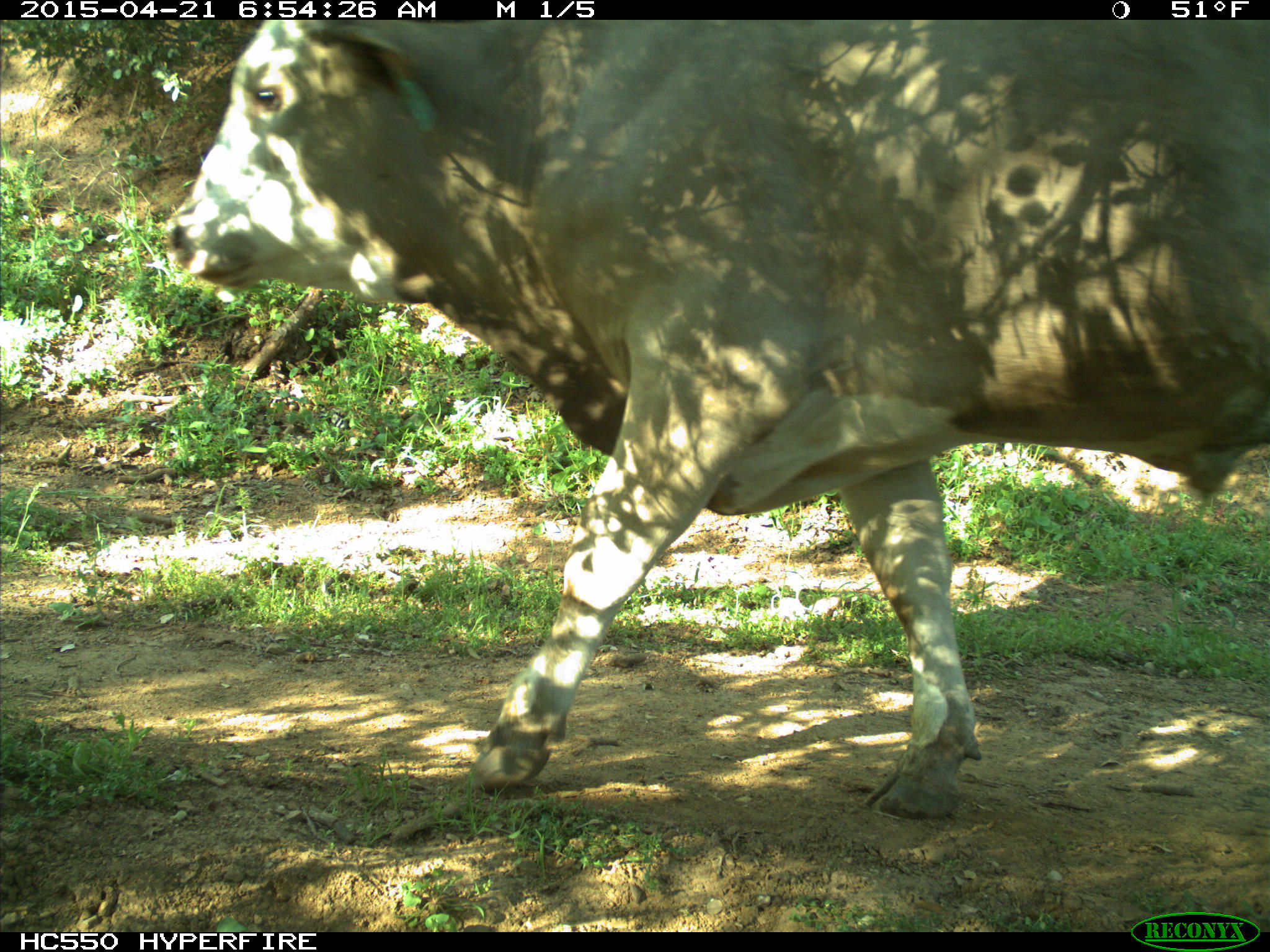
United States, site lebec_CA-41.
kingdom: Animalia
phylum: Chordata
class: Mammalia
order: Artiodactyla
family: Bovidae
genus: Bos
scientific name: Bos taurus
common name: domestic cow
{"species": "Bos taurus (domestic cow)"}